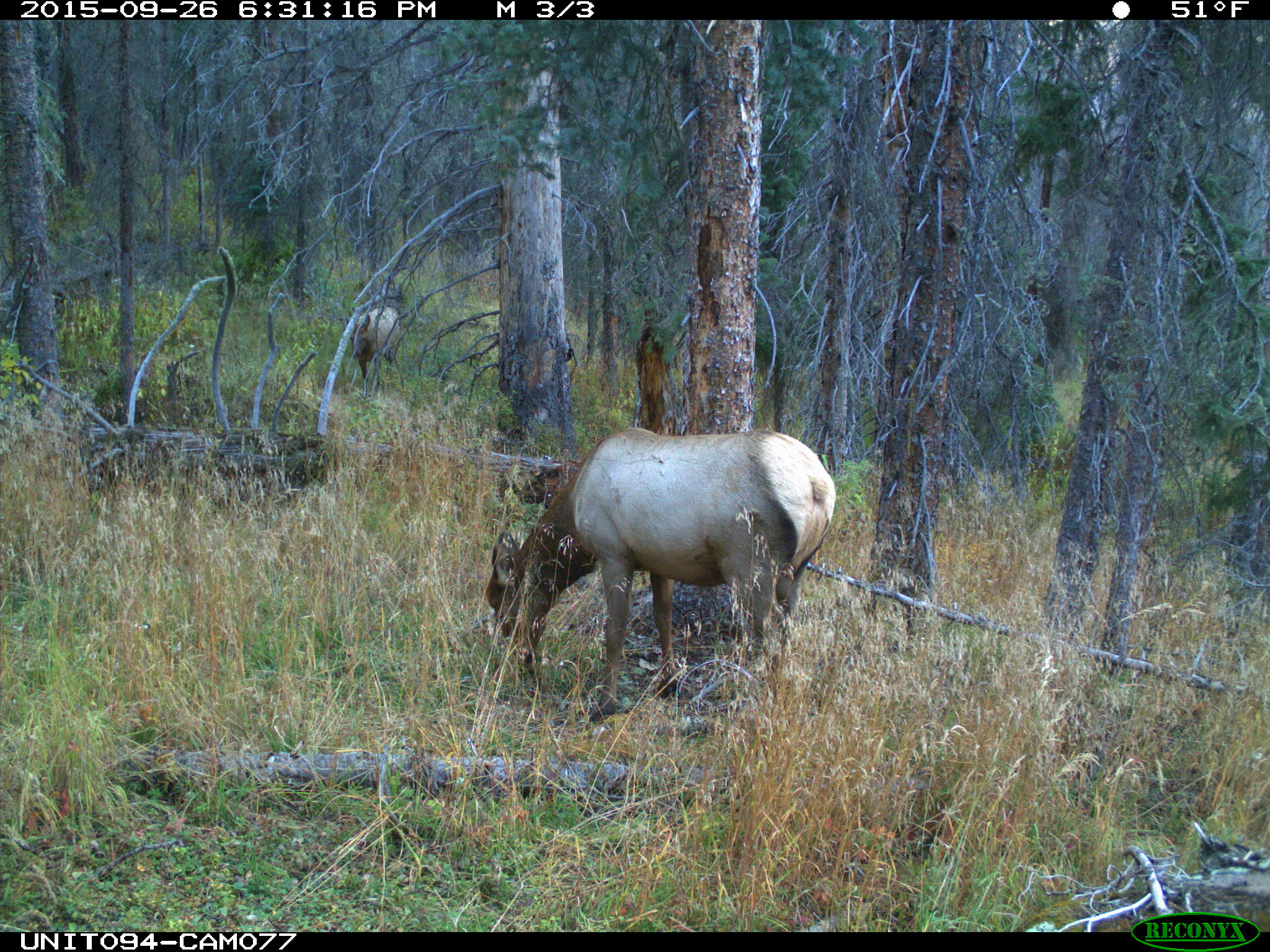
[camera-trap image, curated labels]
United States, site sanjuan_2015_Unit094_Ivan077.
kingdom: Animalia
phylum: Chordata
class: Mammalia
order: Artiodactyla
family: Cervidae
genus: Cervus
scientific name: Cervus elaphus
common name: red deer